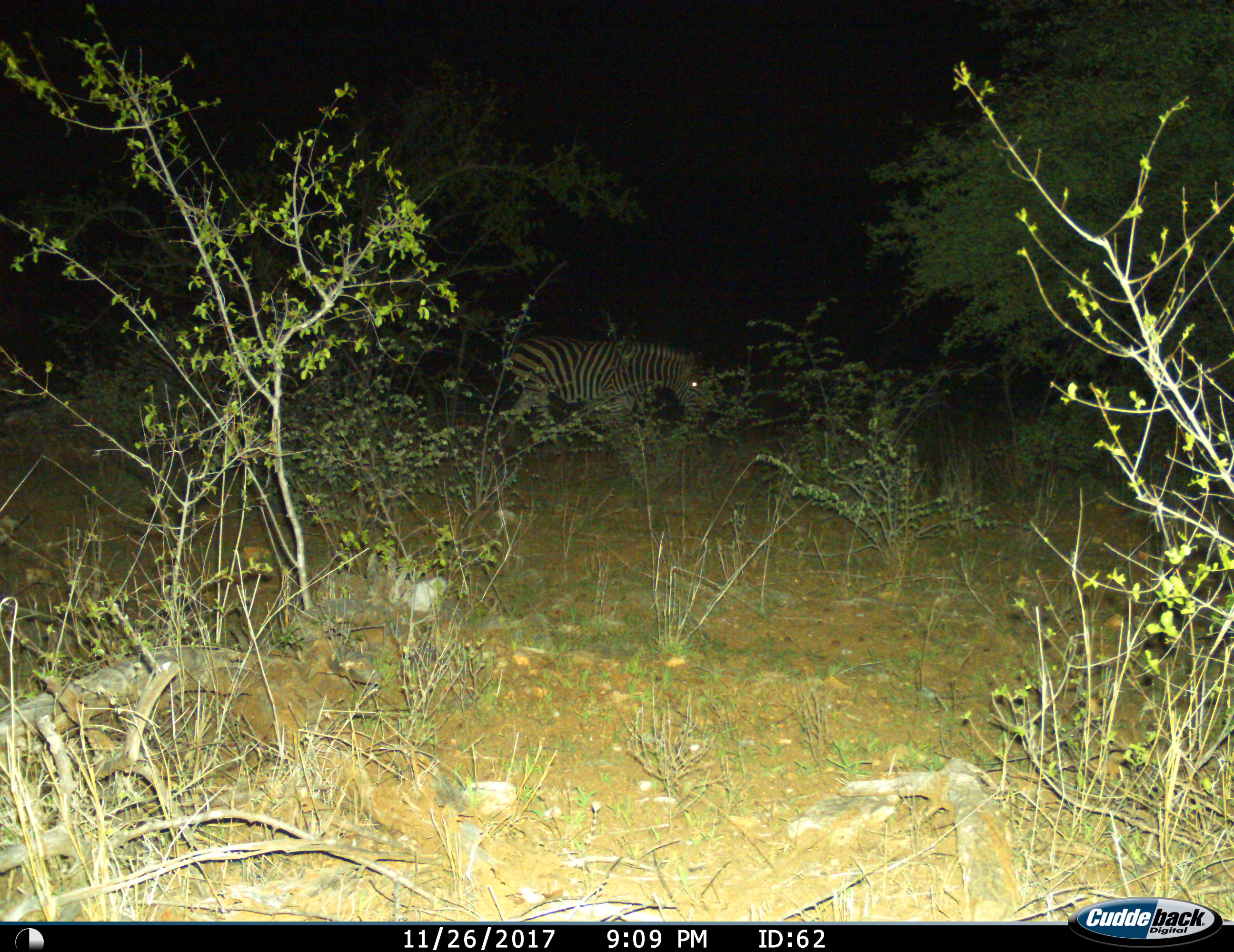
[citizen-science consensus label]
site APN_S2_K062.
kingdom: Animalia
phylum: Chordata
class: Mammalia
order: Perissodactyla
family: Equidae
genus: Equus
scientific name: Equus quagga burchellii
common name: burchell's zebra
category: zebraburchells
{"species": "zebraburchells (burchell's zebra) (Equus quagga burchellii)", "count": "1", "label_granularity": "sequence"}